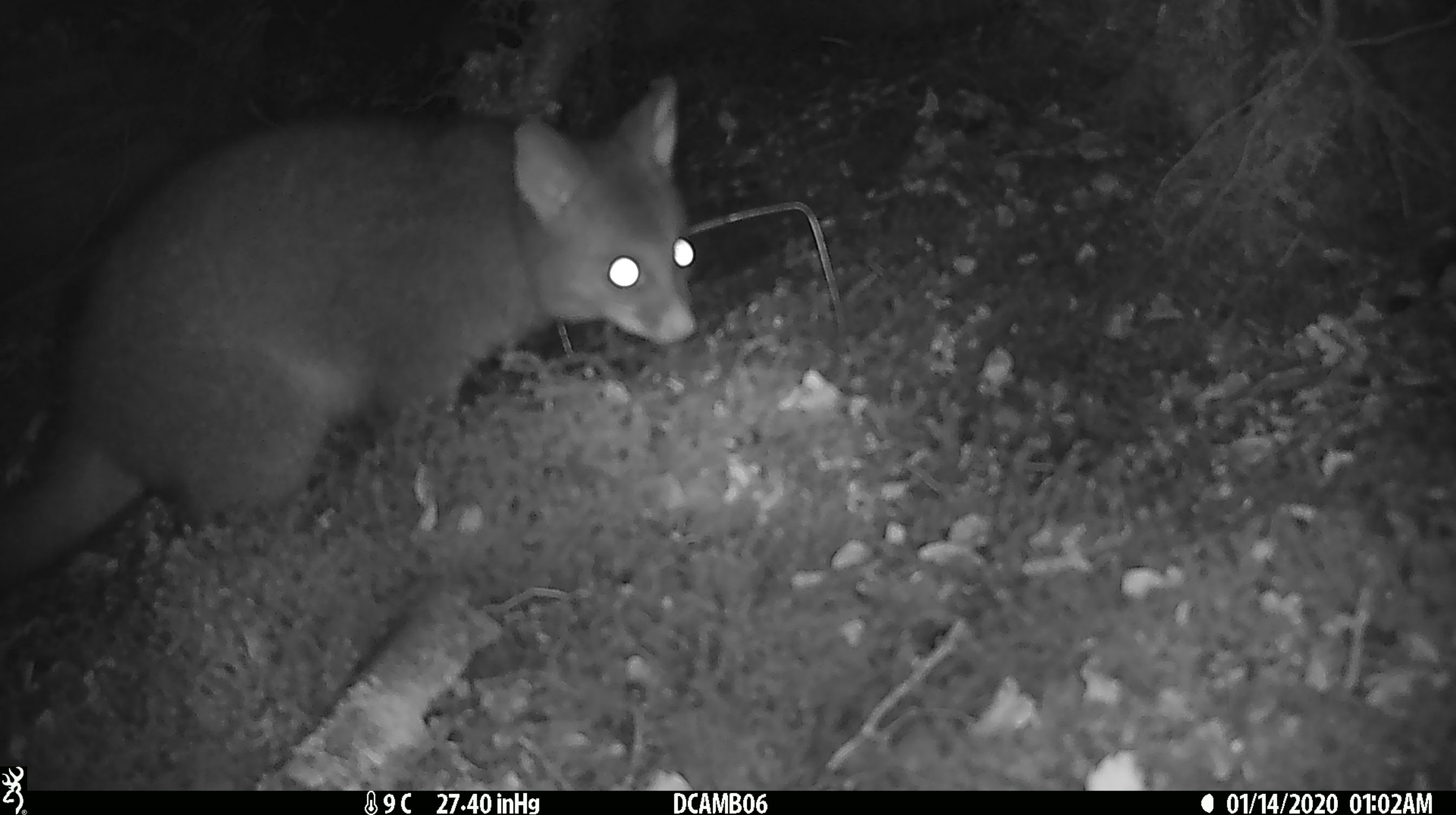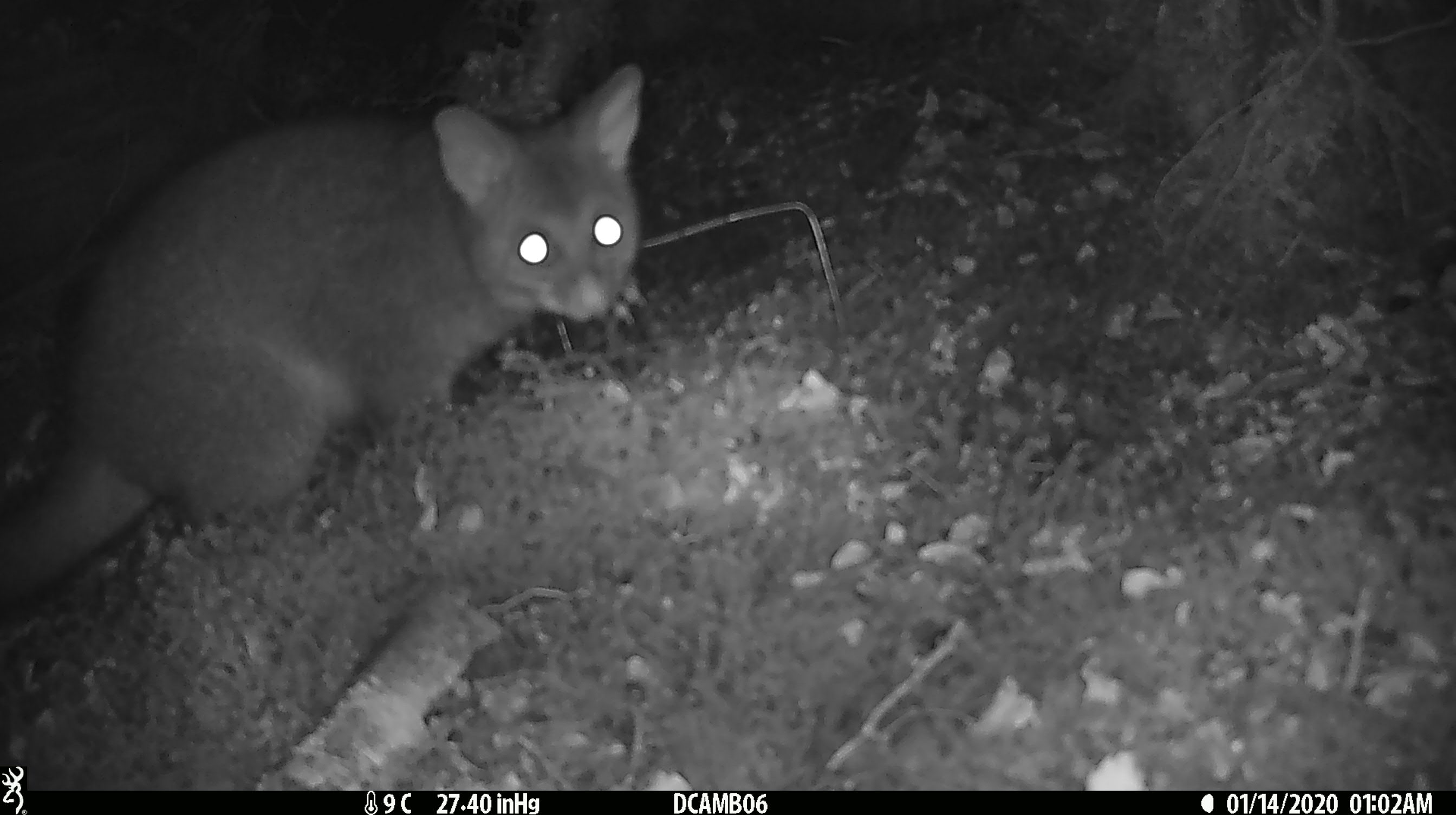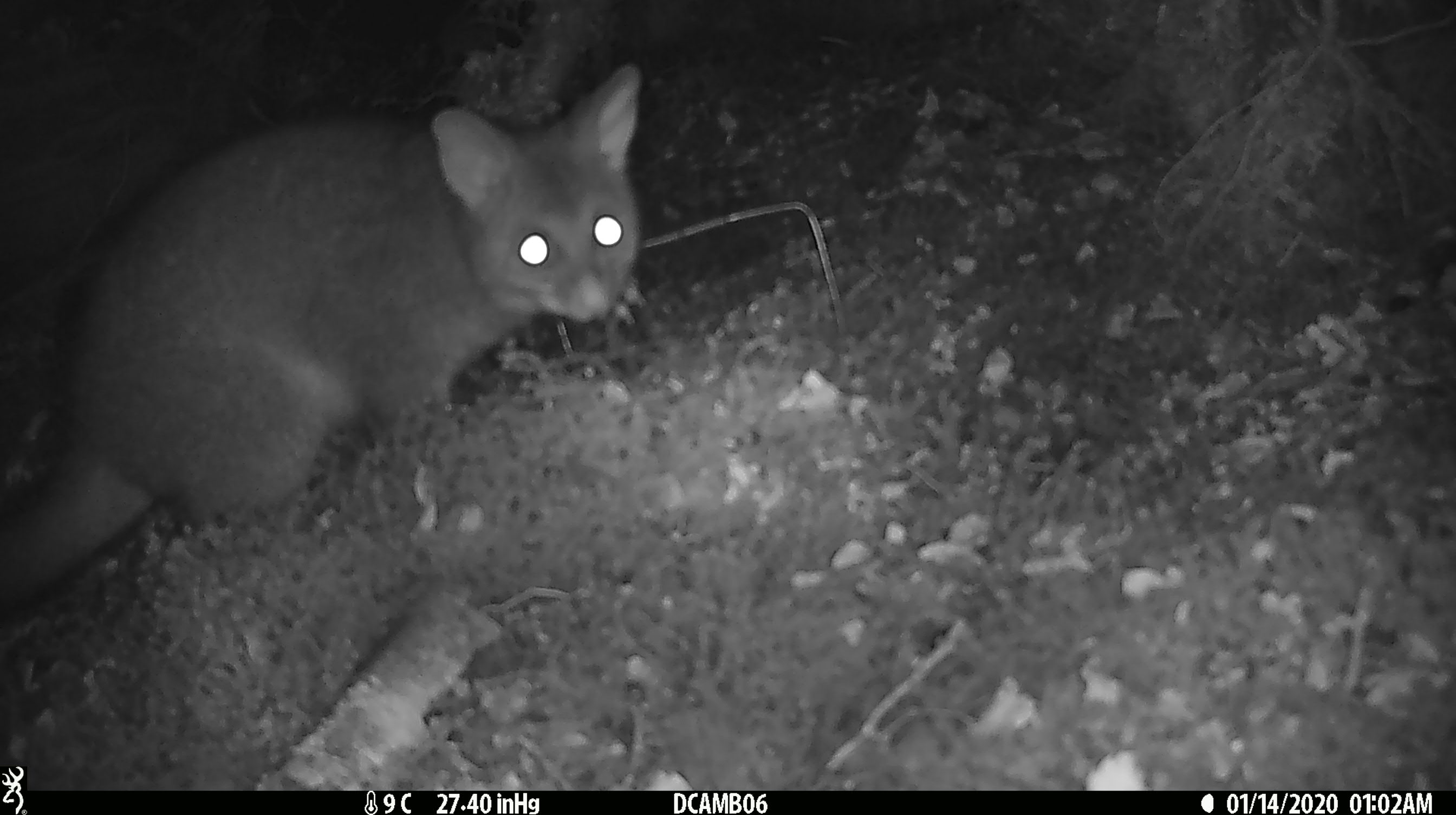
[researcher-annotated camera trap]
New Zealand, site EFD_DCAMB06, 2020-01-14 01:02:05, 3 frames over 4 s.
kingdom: Animalia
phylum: Chordata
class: Mammalia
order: Diprotodontia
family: Phalangeridae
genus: Trichosurus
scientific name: Trichosurus vulpecula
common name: common brushtail possum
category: possum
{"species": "possum (common brushtail possum) (Trichosurus vulpecula)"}